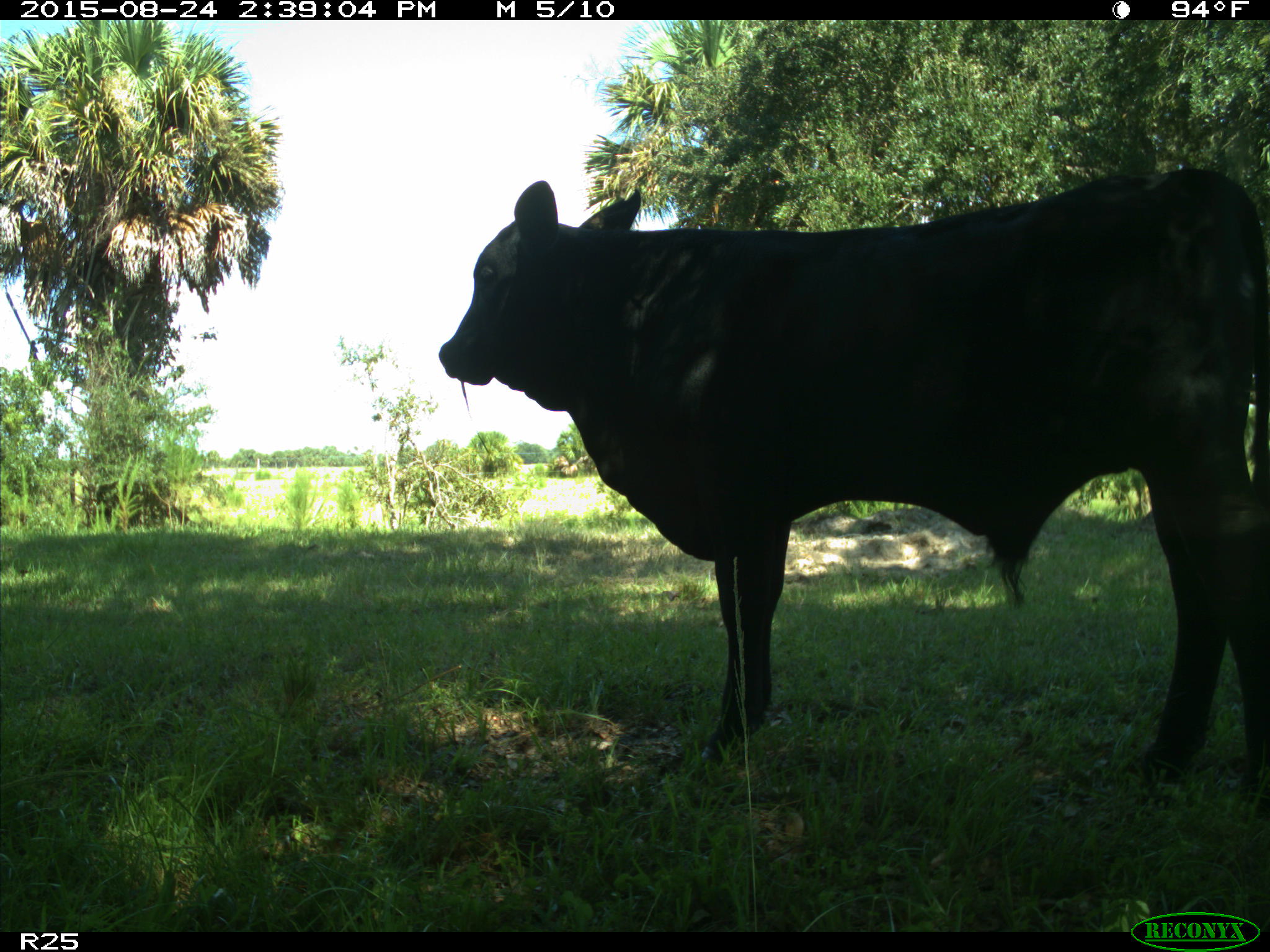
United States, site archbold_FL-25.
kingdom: Animalia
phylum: Chordata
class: Mammalia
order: Artiodactyla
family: Bovidae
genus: Bos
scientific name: Bos taurus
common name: domestic cow